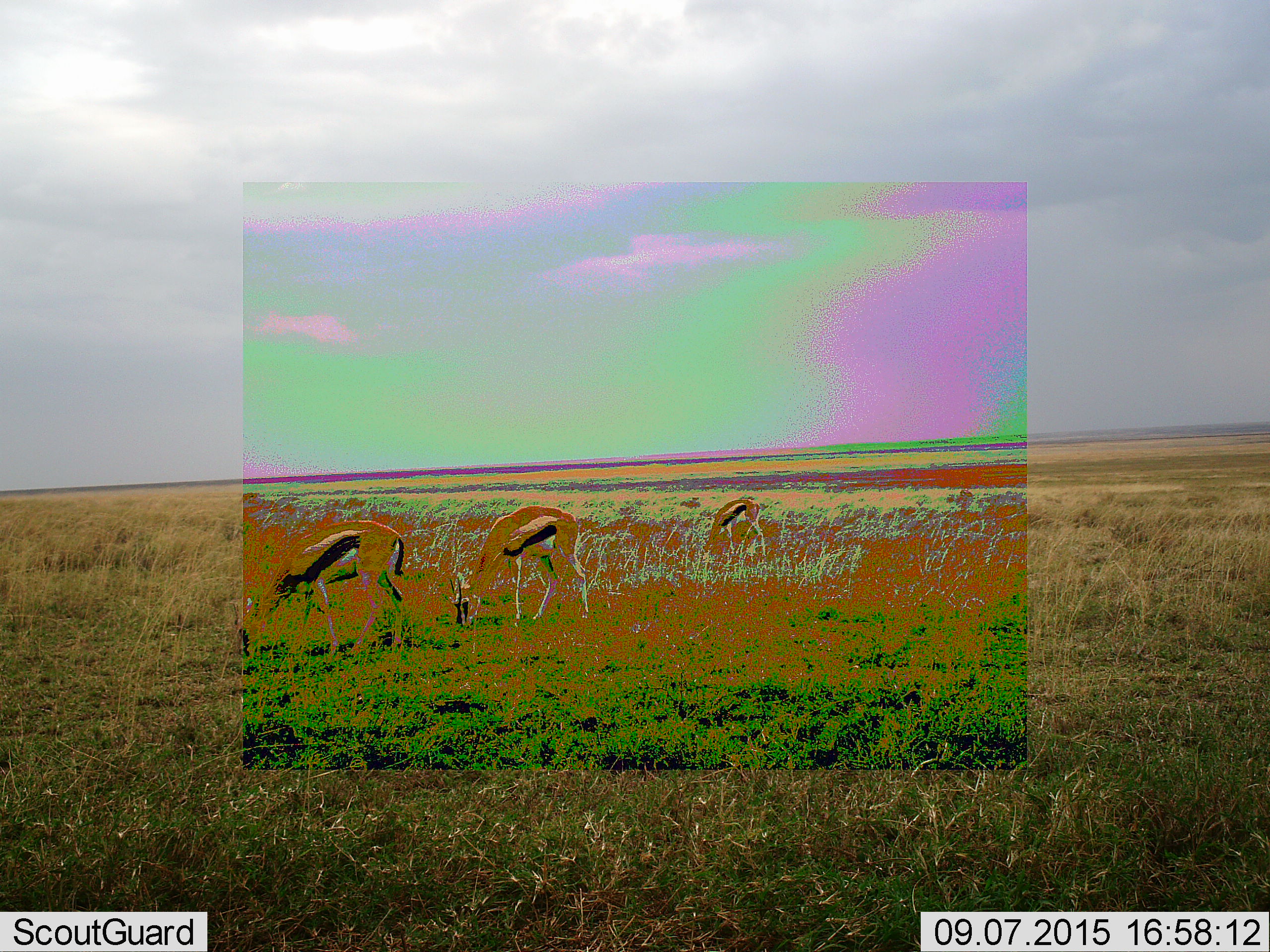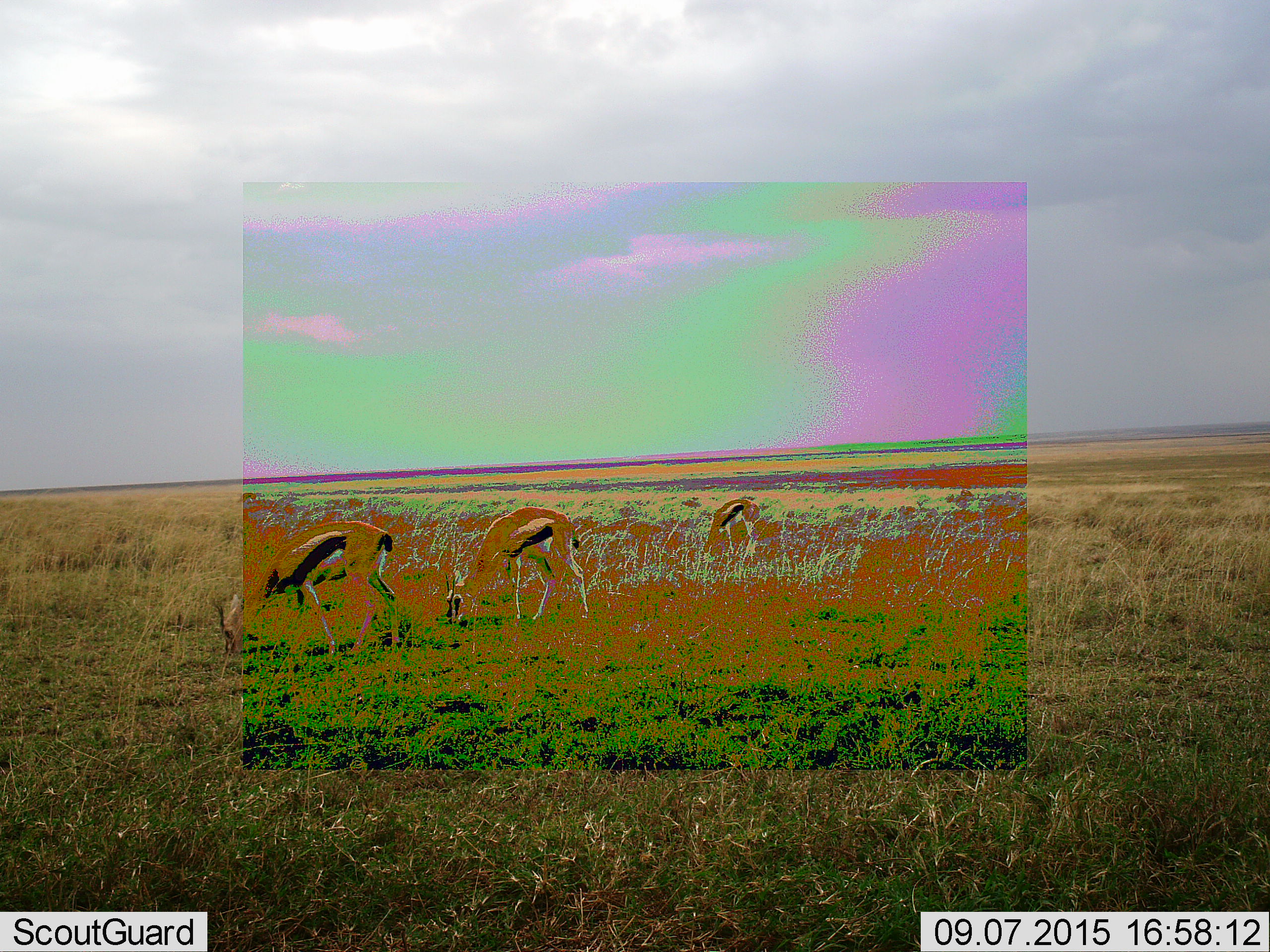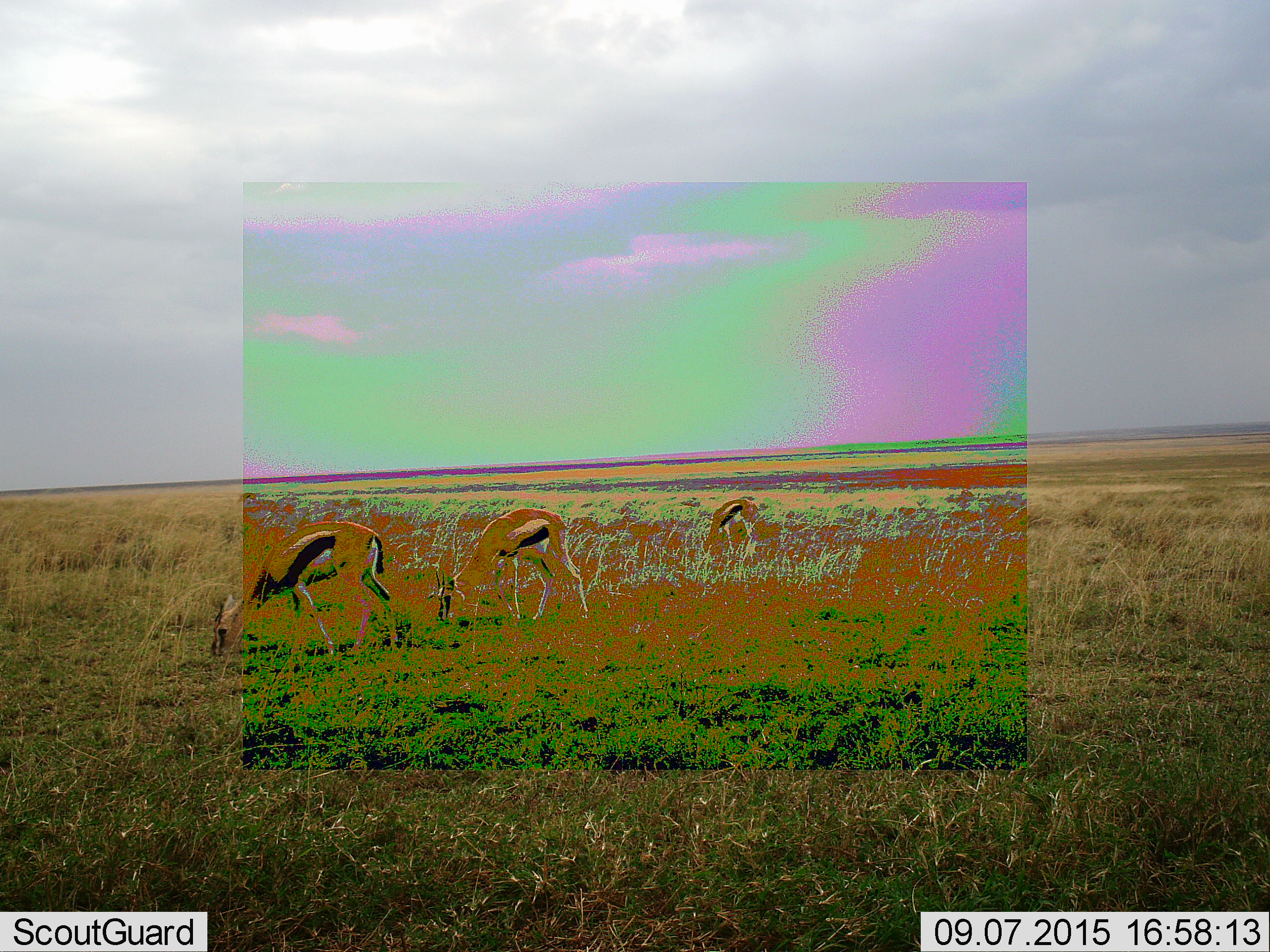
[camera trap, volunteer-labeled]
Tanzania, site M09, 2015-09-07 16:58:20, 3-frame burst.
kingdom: Animalia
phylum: Chordata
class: Mammalia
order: Artiodactyla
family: Bovidae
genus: Eudorcas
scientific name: Eudorcas thomsonii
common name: thomson's gazelle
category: gazellethomsons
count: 3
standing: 30%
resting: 0%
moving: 40%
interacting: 0%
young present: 0%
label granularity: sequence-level